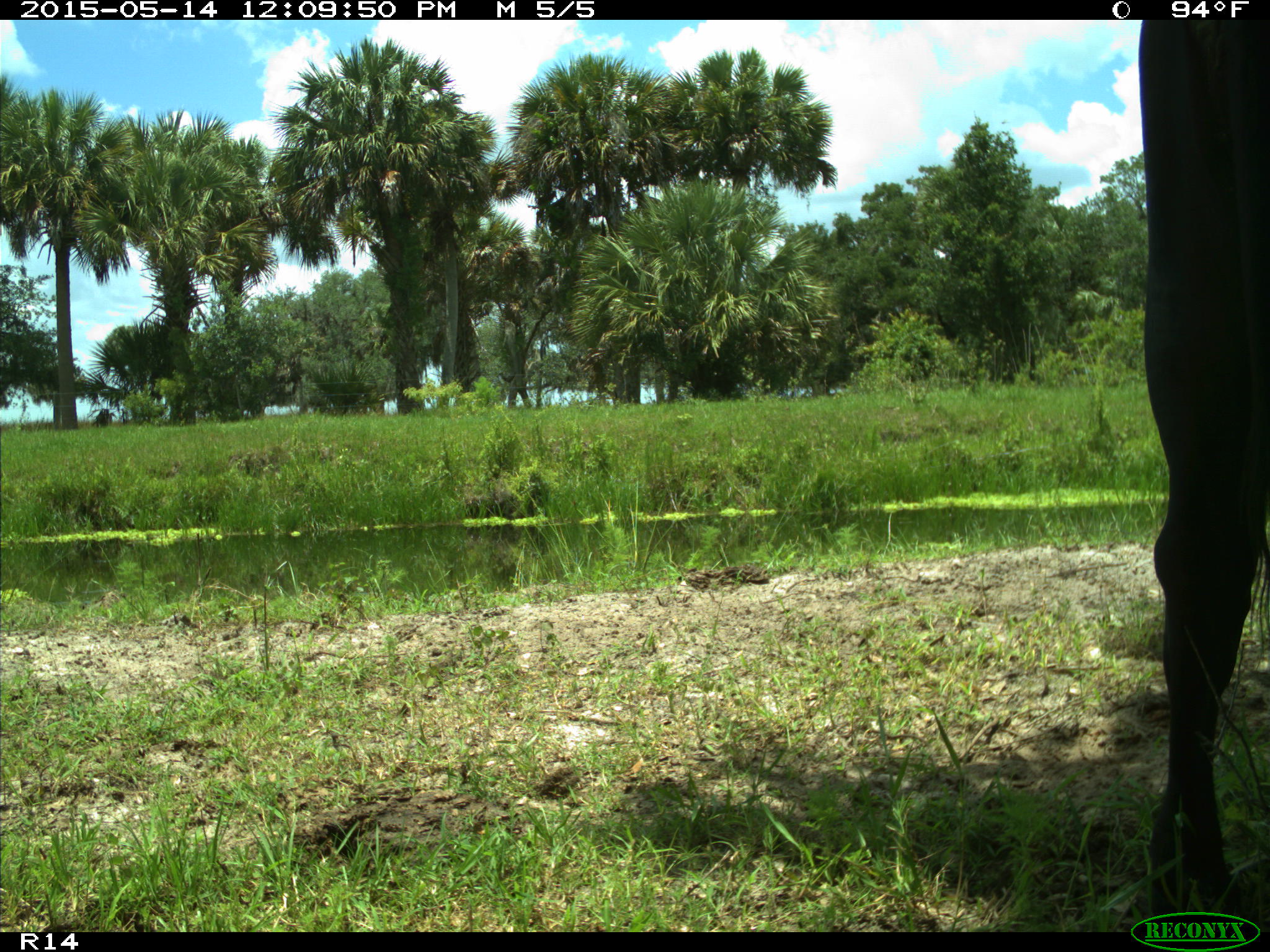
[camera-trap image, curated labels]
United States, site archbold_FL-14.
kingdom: Animalia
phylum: Chordata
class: Mammalia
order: Artiodactyla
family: Bovidae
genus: Bos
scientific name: Bos taurus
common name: domestic cow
Bos taurus (domestic cow).